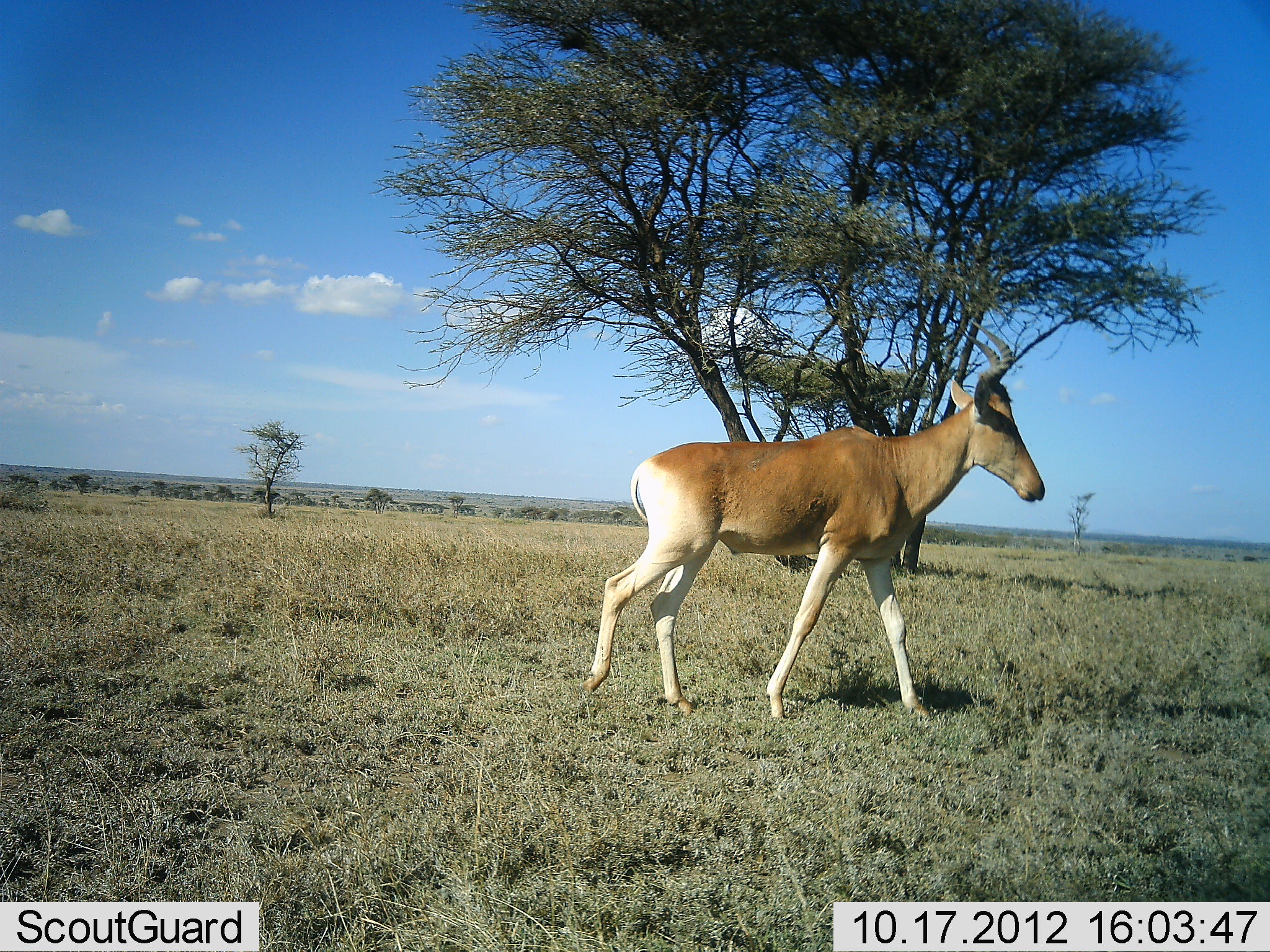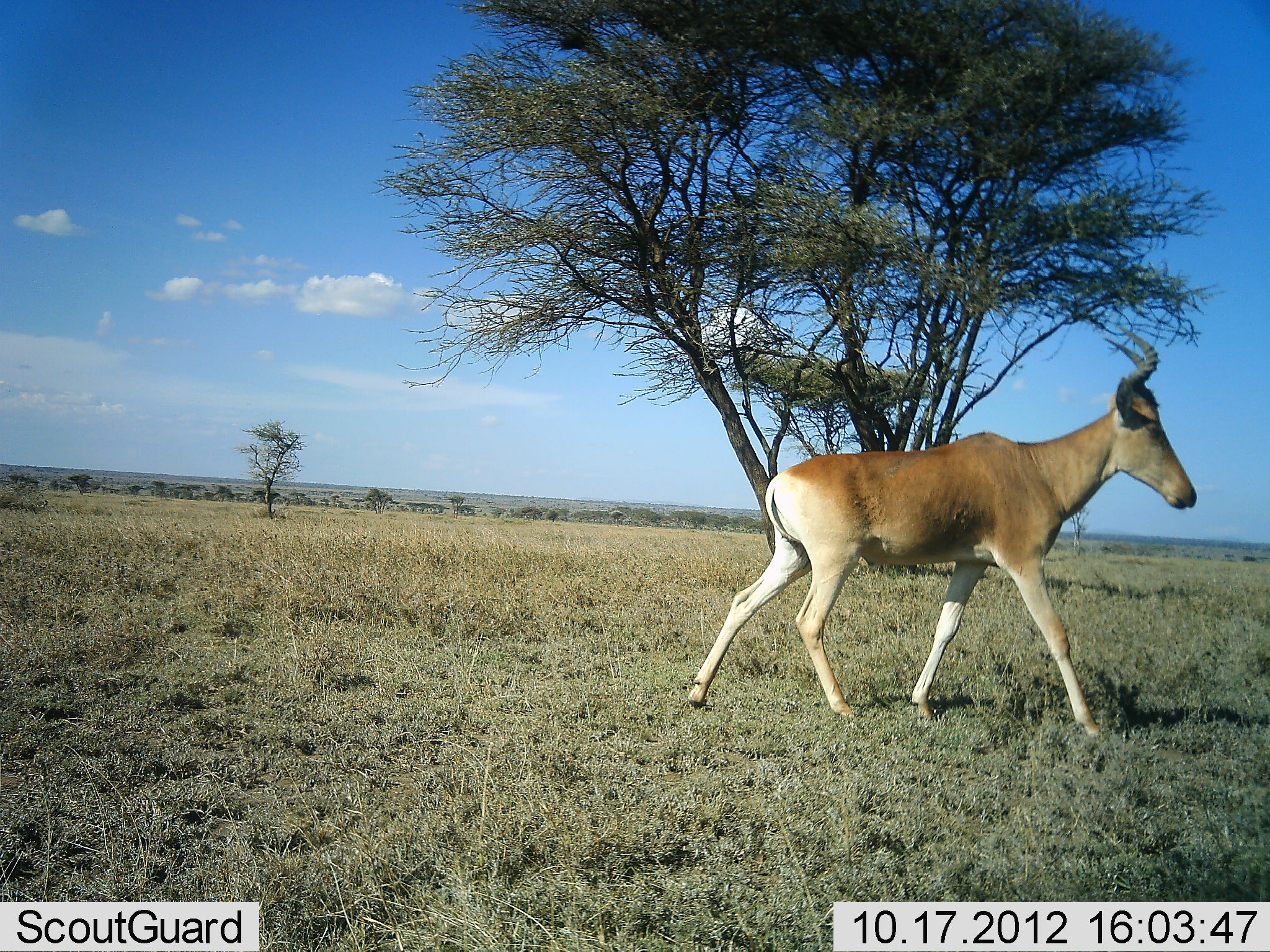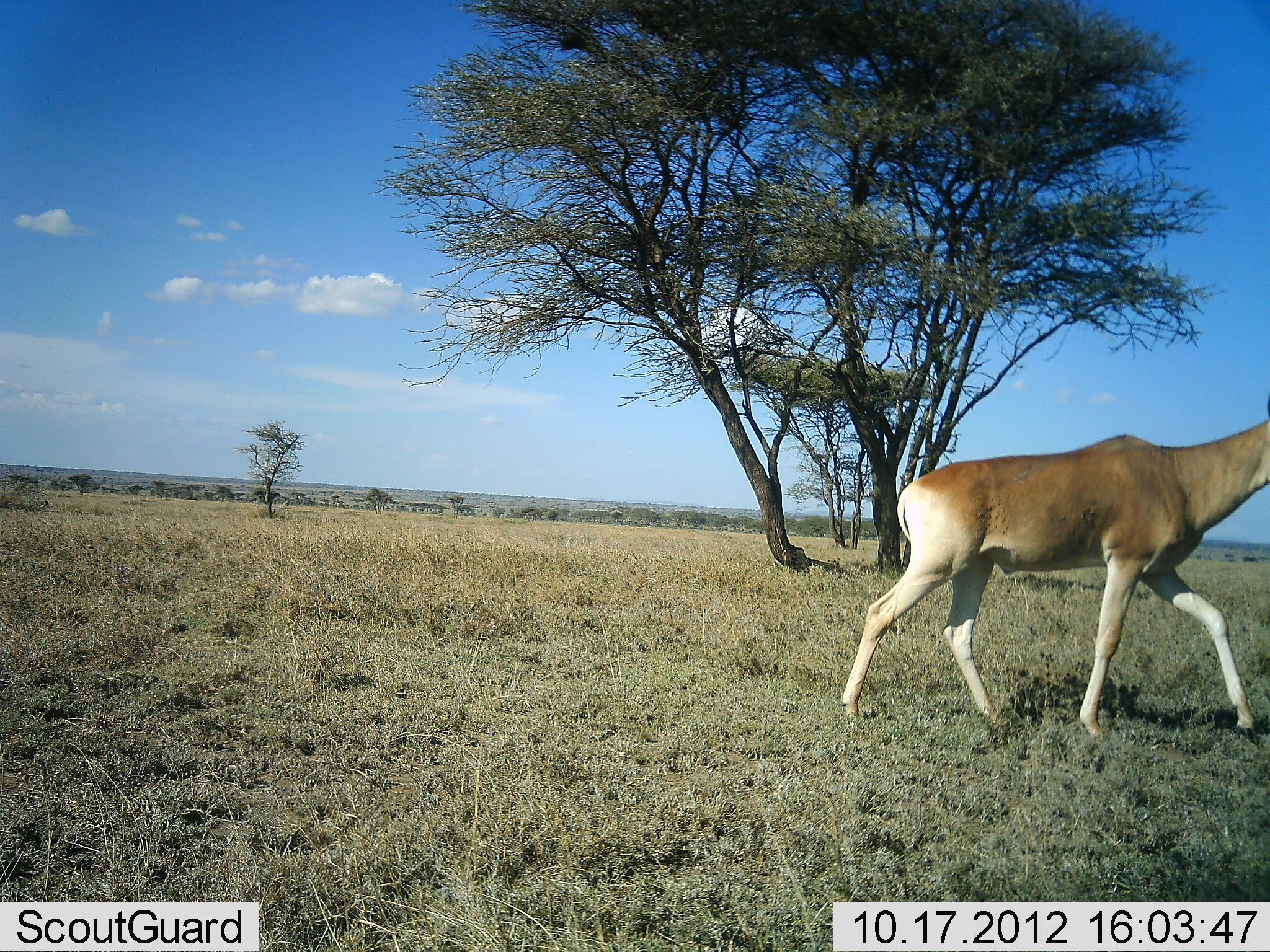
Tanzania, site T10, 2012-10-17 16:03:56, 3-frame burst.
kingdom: Animalia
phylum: Chordata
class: Mammalia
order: Artiodactyla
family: Bovidae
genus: Alcelaphus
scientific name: Alcelaphus buselaphus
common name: hartebeest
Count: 1.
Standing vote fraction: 0%.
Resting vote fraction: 0%.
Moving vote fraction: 100%.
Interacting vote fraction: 0%.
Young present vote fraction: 0%.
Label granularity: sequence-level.